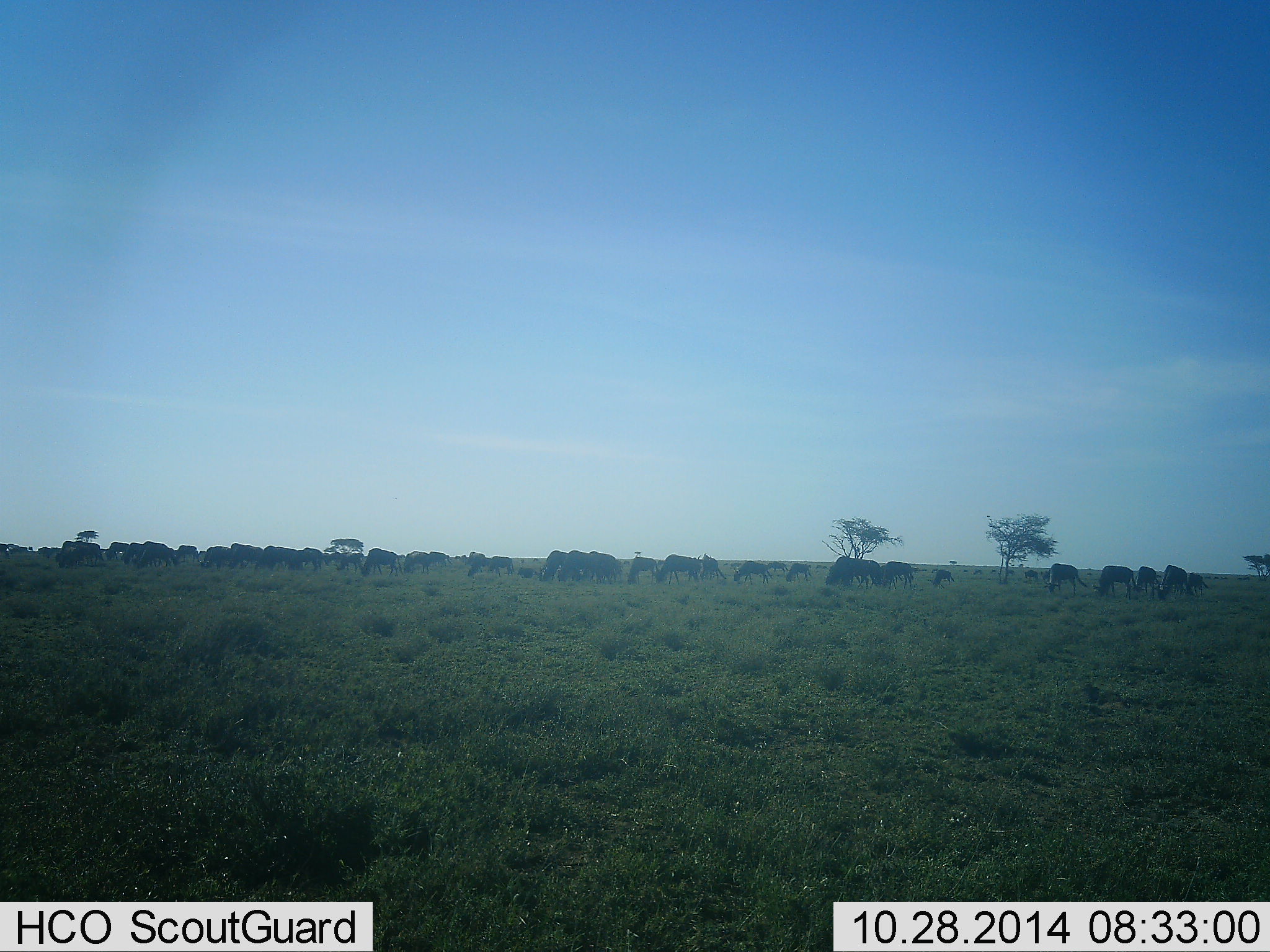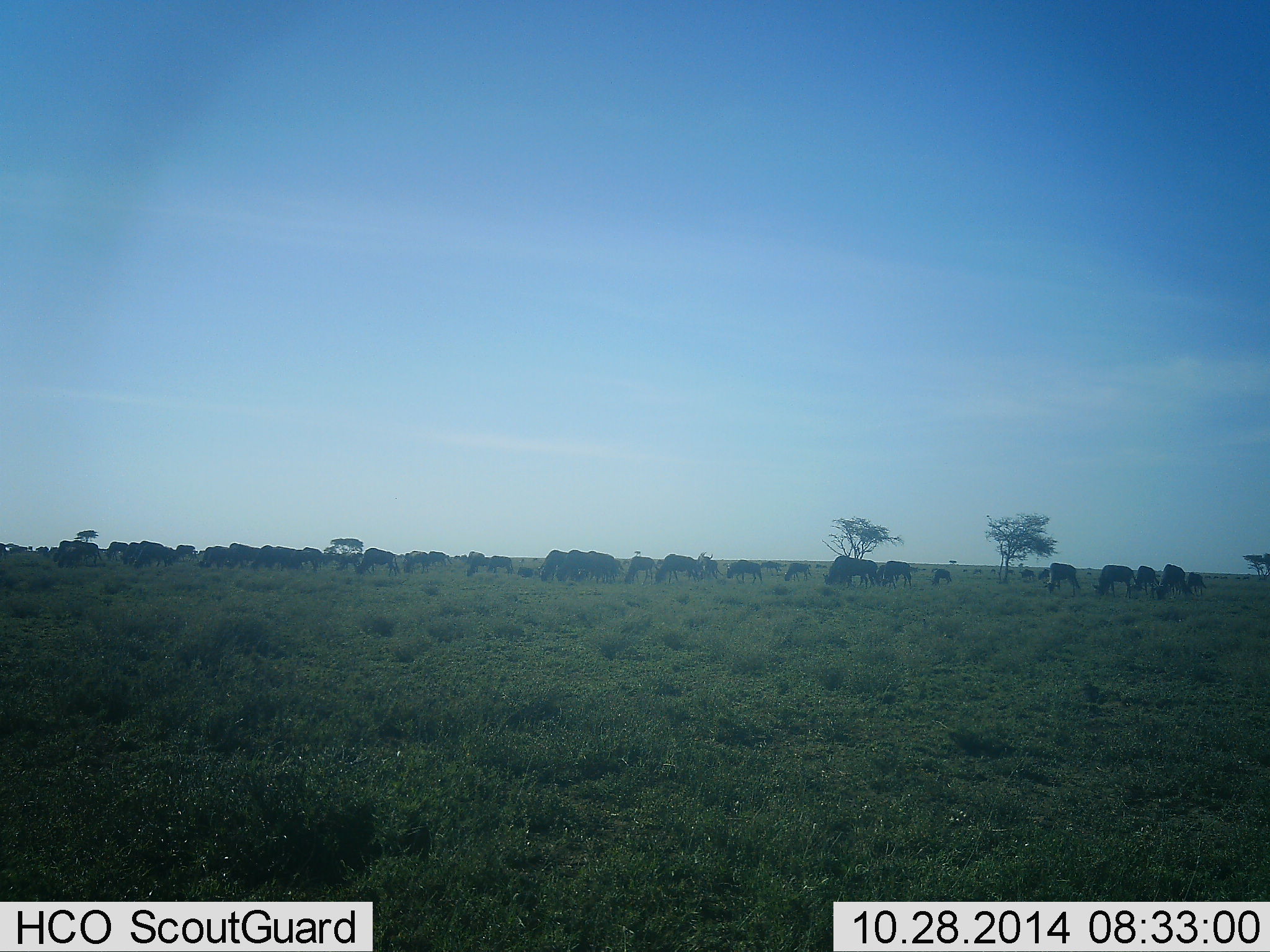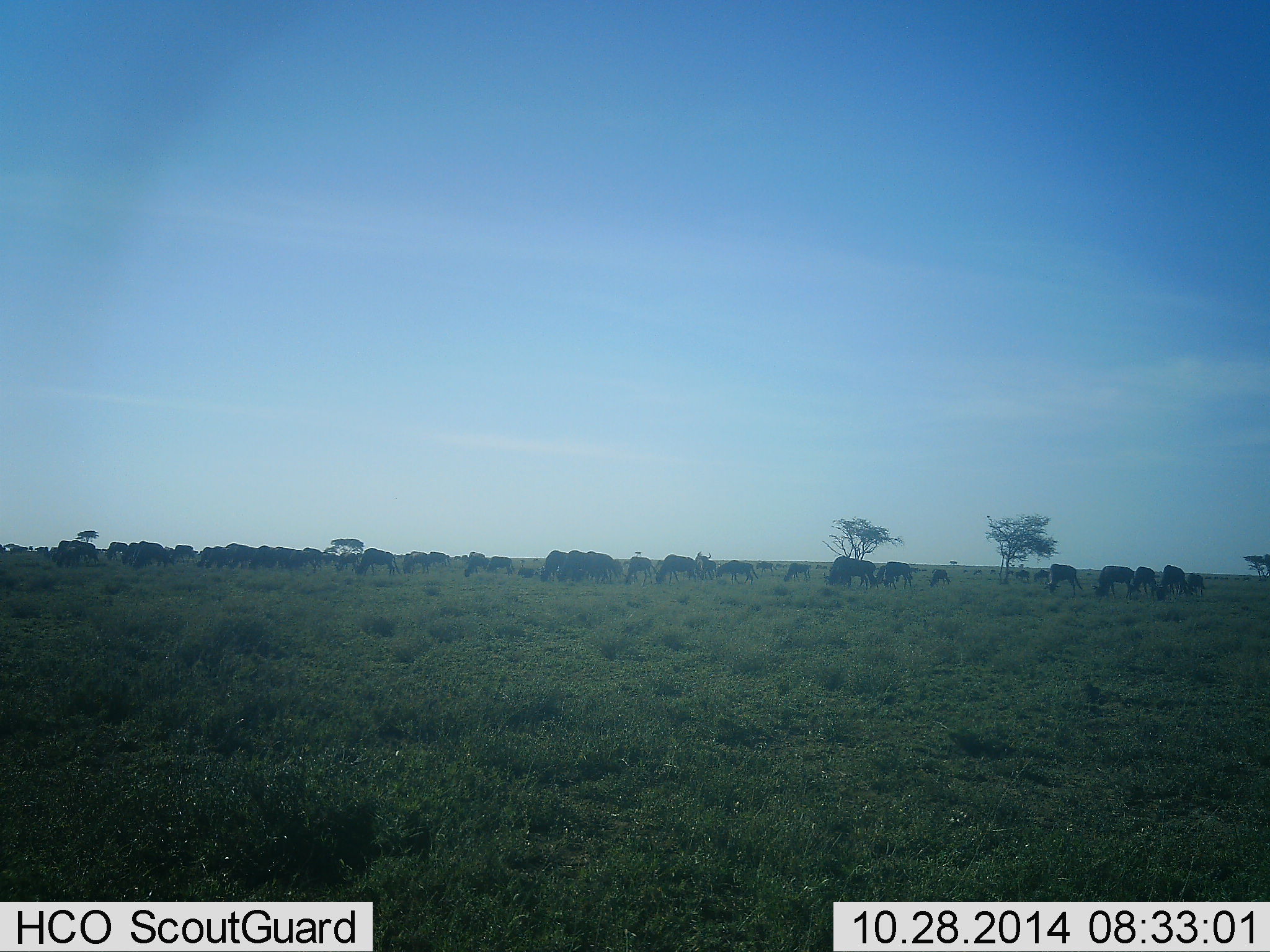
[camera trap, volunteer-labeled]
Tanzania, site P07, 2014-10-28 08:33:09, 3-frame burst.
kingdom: Animalia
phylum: Chordata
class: Mammalia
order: Artiodactyla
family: Bovidae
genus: Connochaetes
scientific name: Connochaetes taurinus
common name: blue wildebeest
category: wildebeest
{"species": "wildebeest (blue wildebeest) (Connochaetes taurinus)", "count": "51+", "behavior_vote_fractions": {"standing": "20%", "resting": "0%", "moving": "10%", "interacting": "0%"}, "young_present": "10%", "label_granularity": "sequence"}